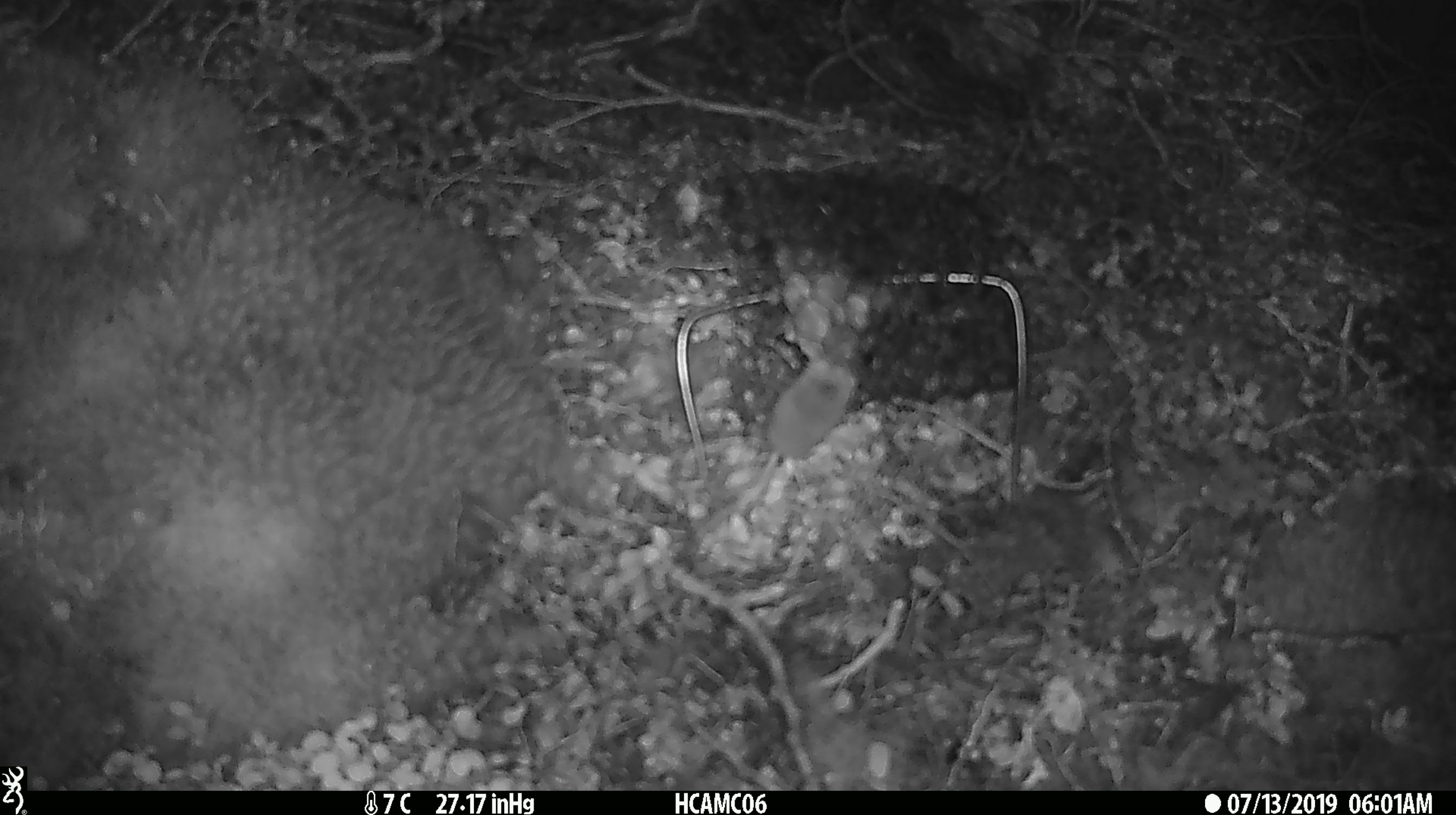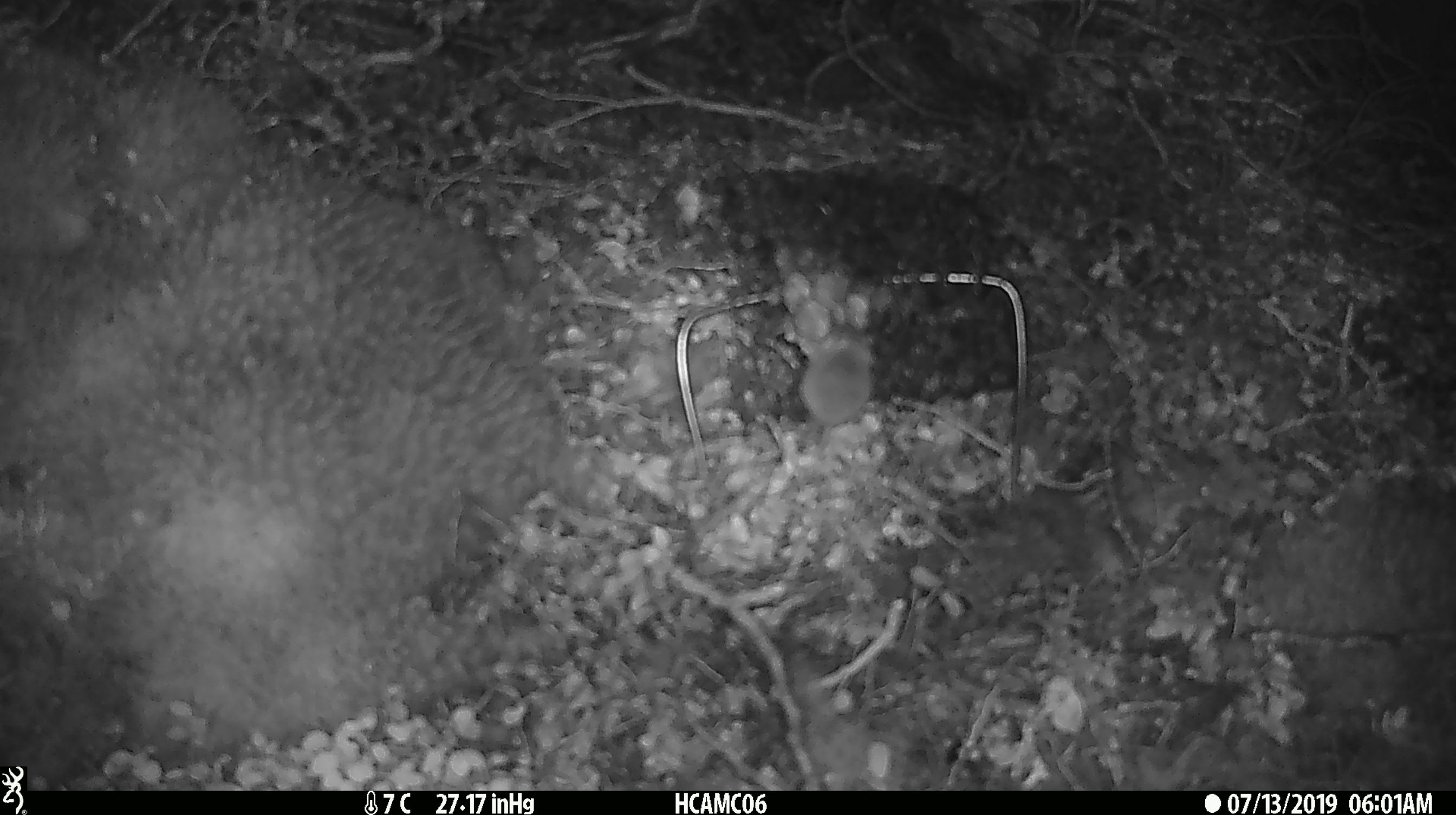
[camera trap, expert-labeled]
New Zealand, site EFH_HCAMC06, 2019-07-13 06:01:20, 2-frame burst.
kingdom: Animalia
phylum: Chordata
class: Mammalia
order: Rodentia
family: Muridae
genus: Mus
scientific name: Mus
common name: mouse